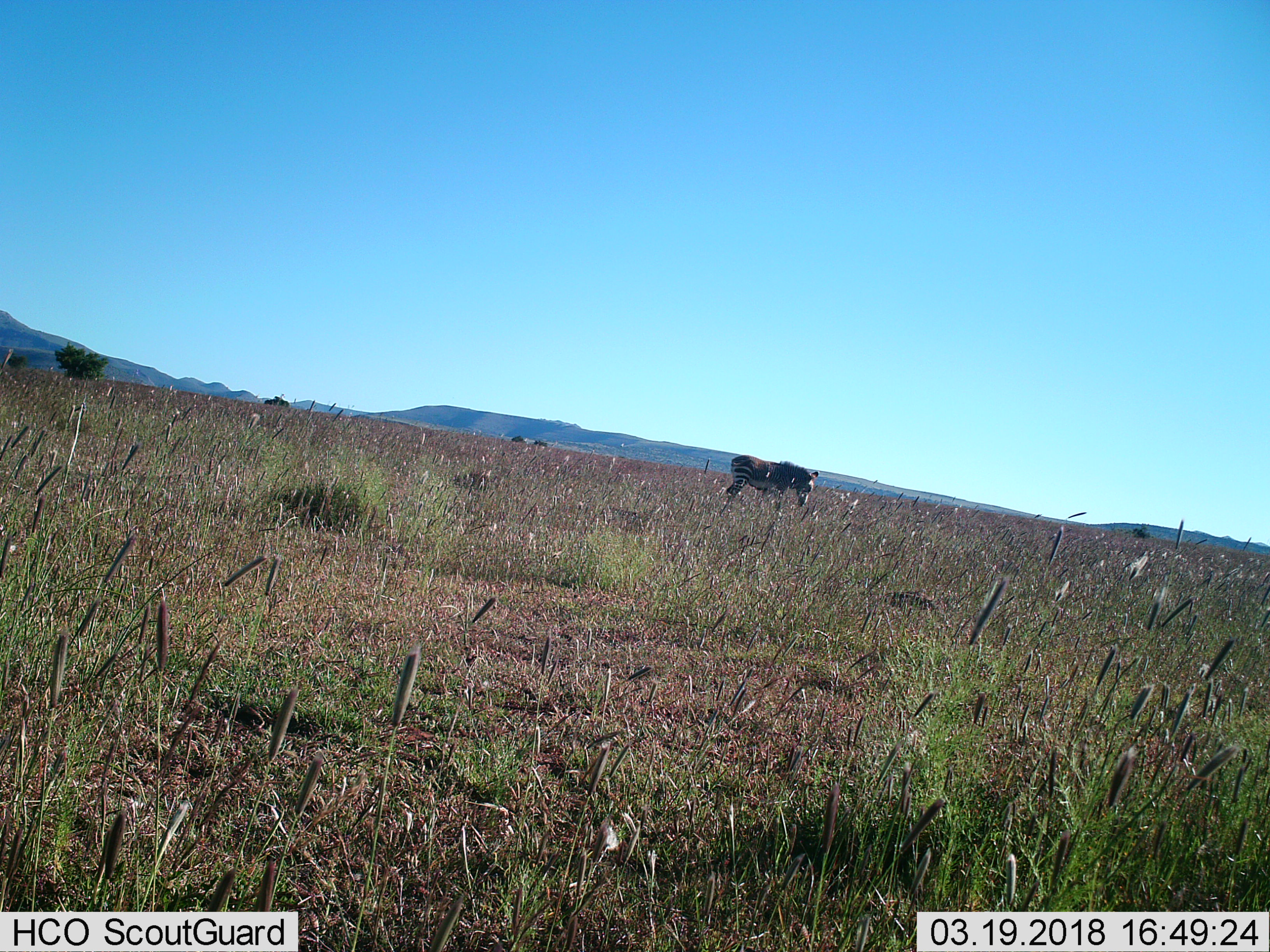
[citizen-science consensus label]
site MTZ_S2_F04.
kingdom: Animalia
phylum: Chordata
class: Mammalia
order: Perissodactyla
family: Equidae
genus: Equus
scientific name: Equus zebra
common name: mountain zebra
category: zebramountain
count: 1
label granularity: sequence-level